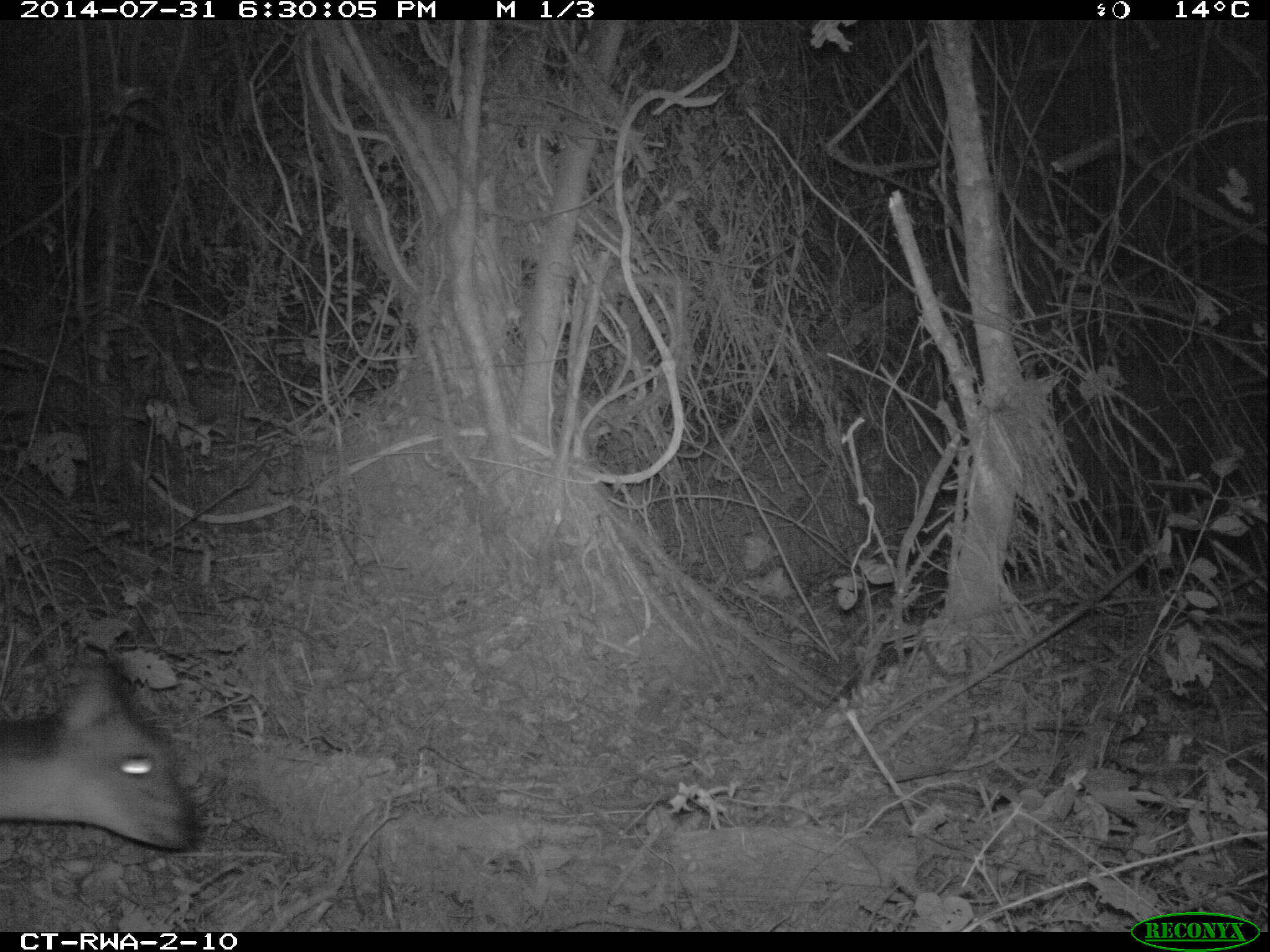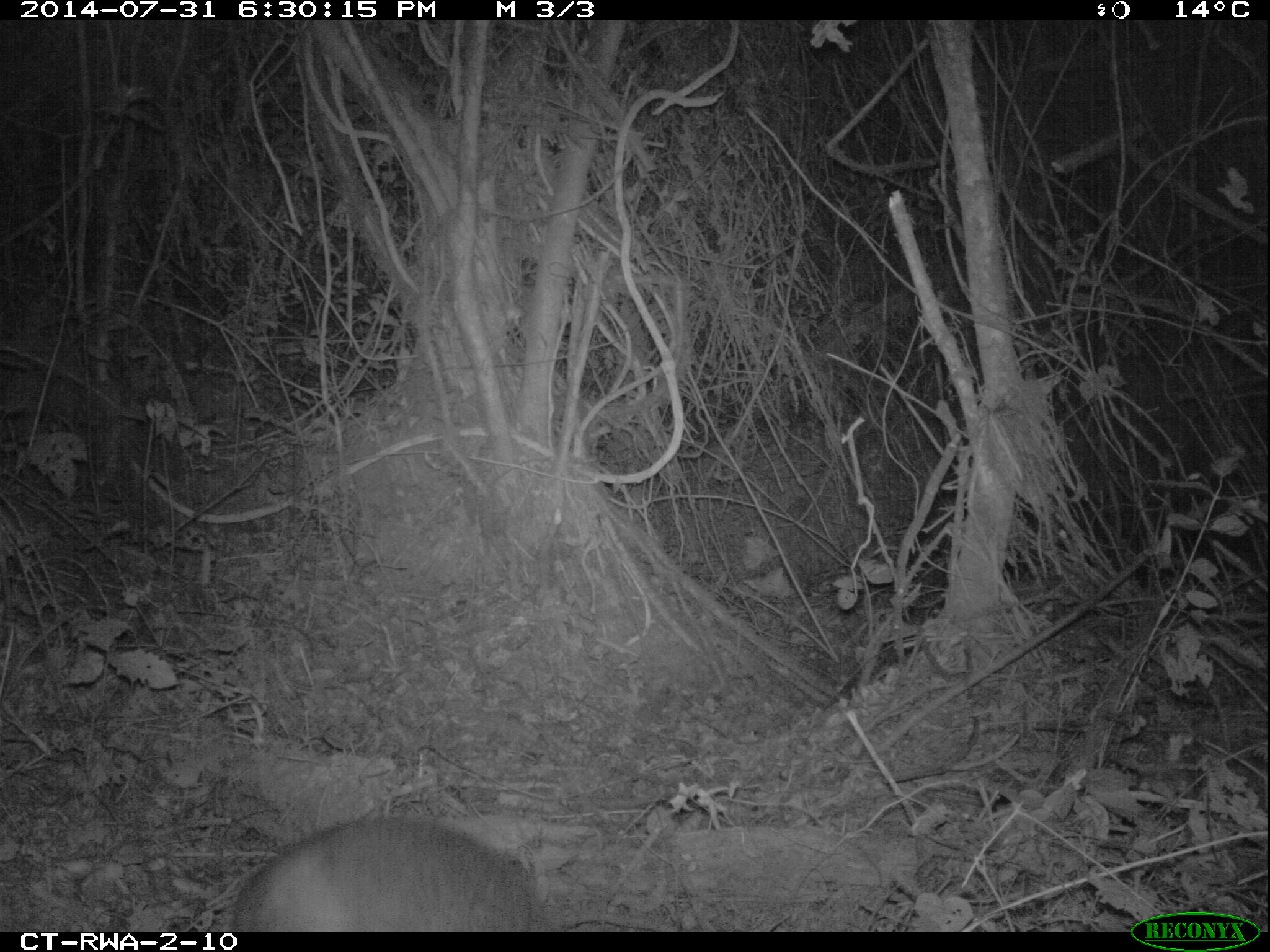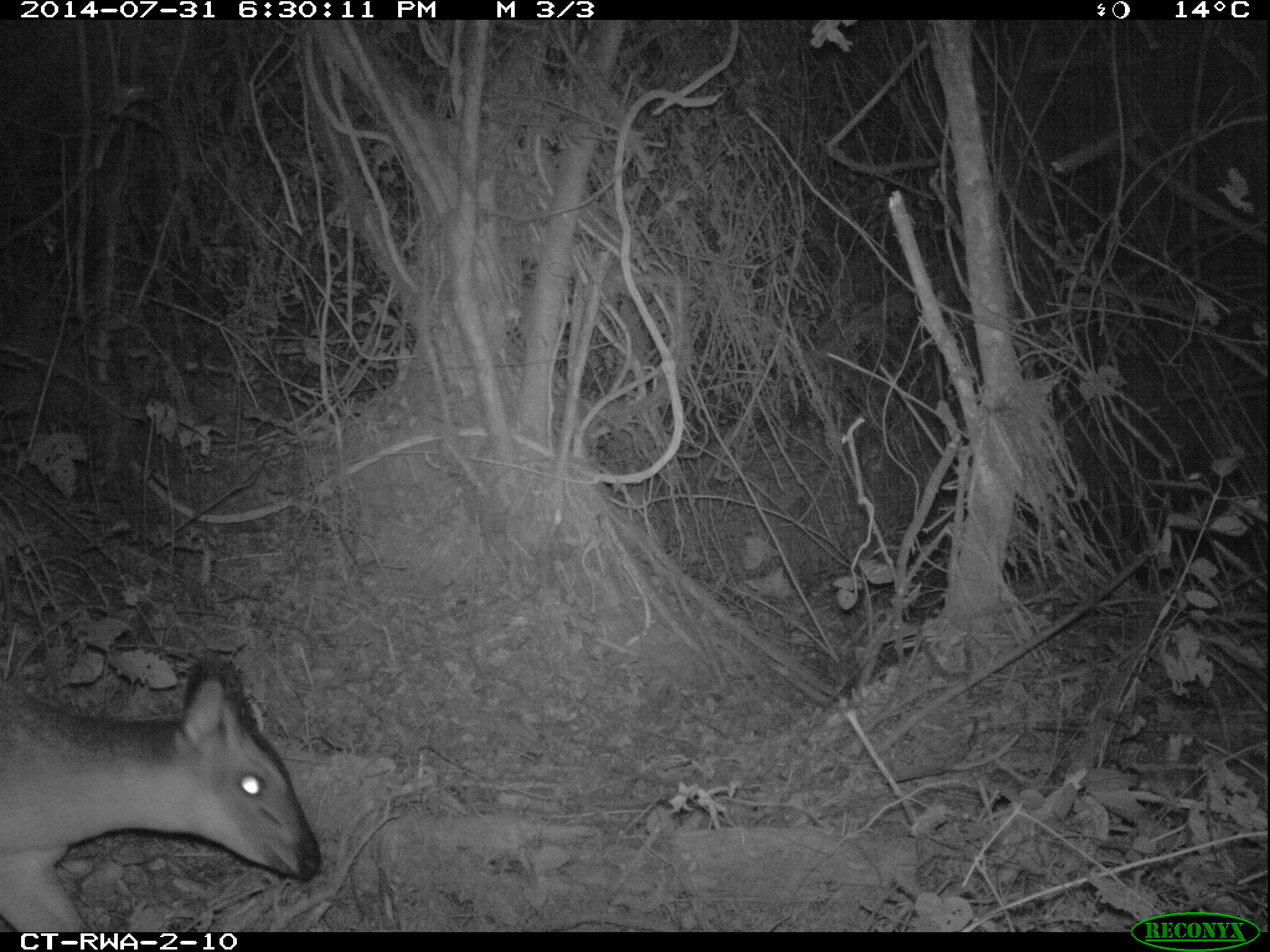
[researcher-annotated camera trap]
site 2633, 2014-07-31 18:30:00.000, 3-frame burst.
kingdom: Animalia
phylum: Chordata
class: Mammalia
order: Artiodactyla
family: Bovidae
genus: Cephalophus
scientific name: Cephalophus nigrifrons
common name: black-fronted duiker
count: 1